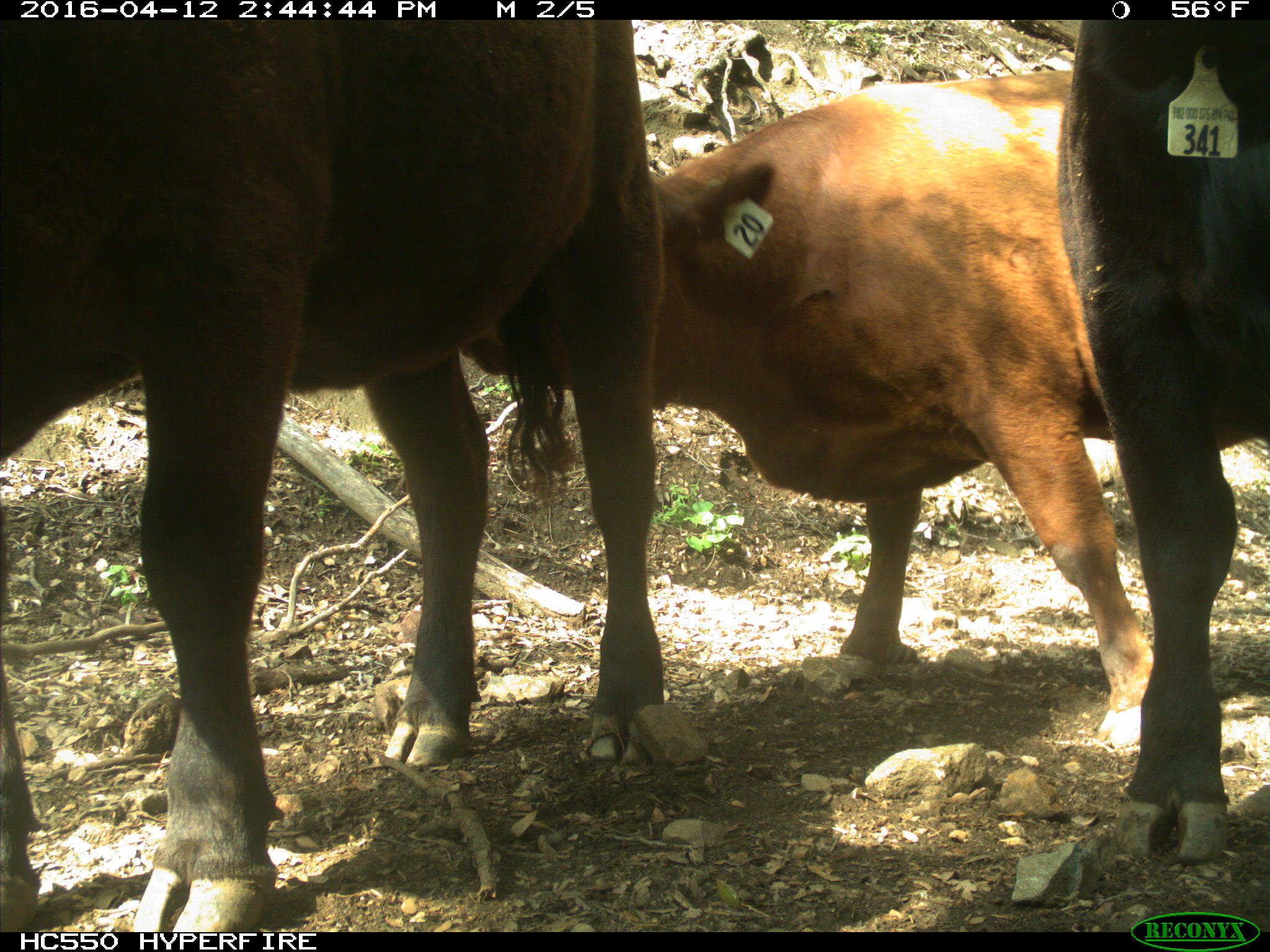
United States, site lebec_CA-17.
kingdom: Animalia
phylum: Chordata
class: Mammalia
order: Artiodactyla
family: Bovidae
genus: Bos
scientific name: Bos taurus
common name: domestic cow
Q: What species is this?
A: Bos taurus (domestic cow).